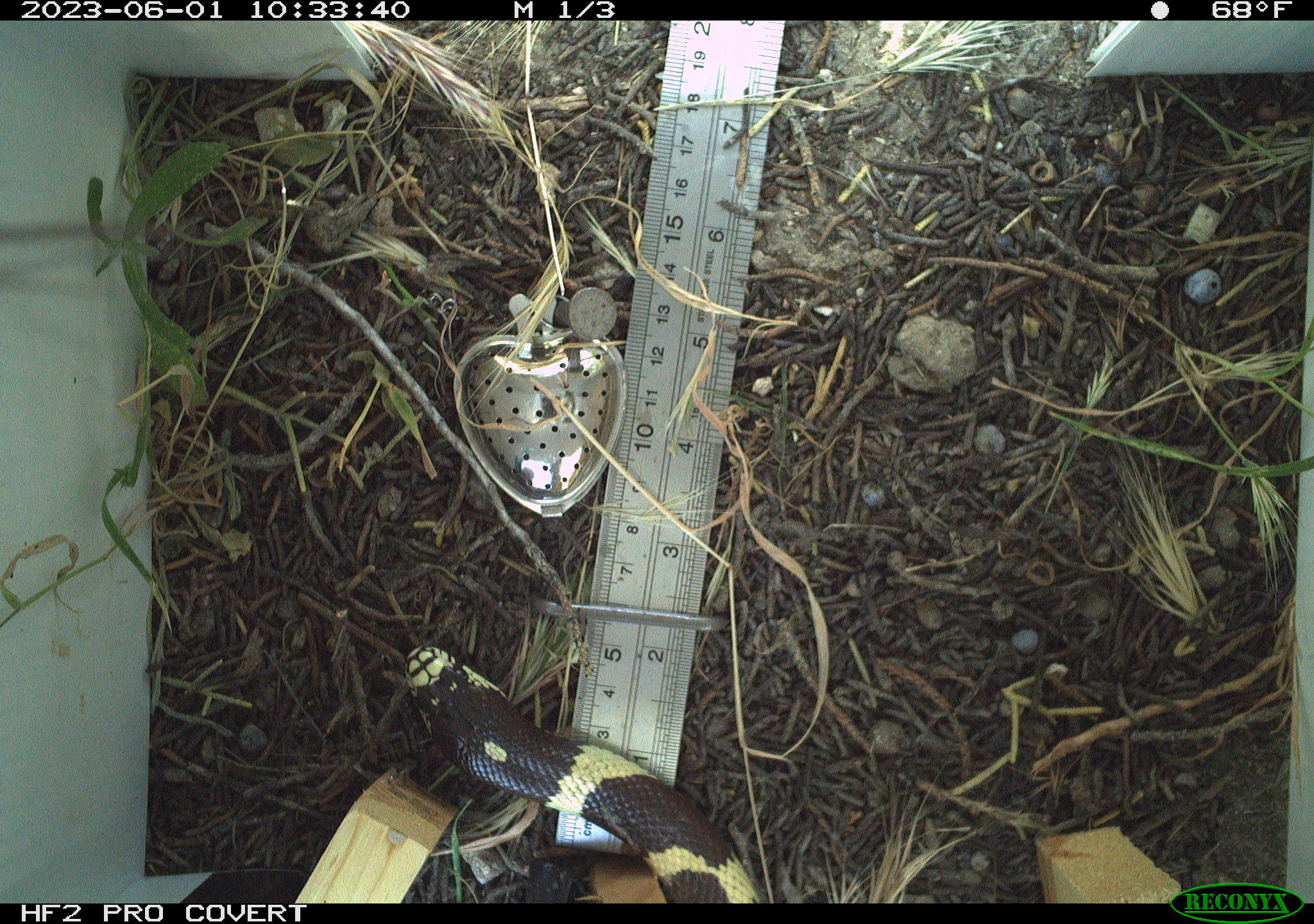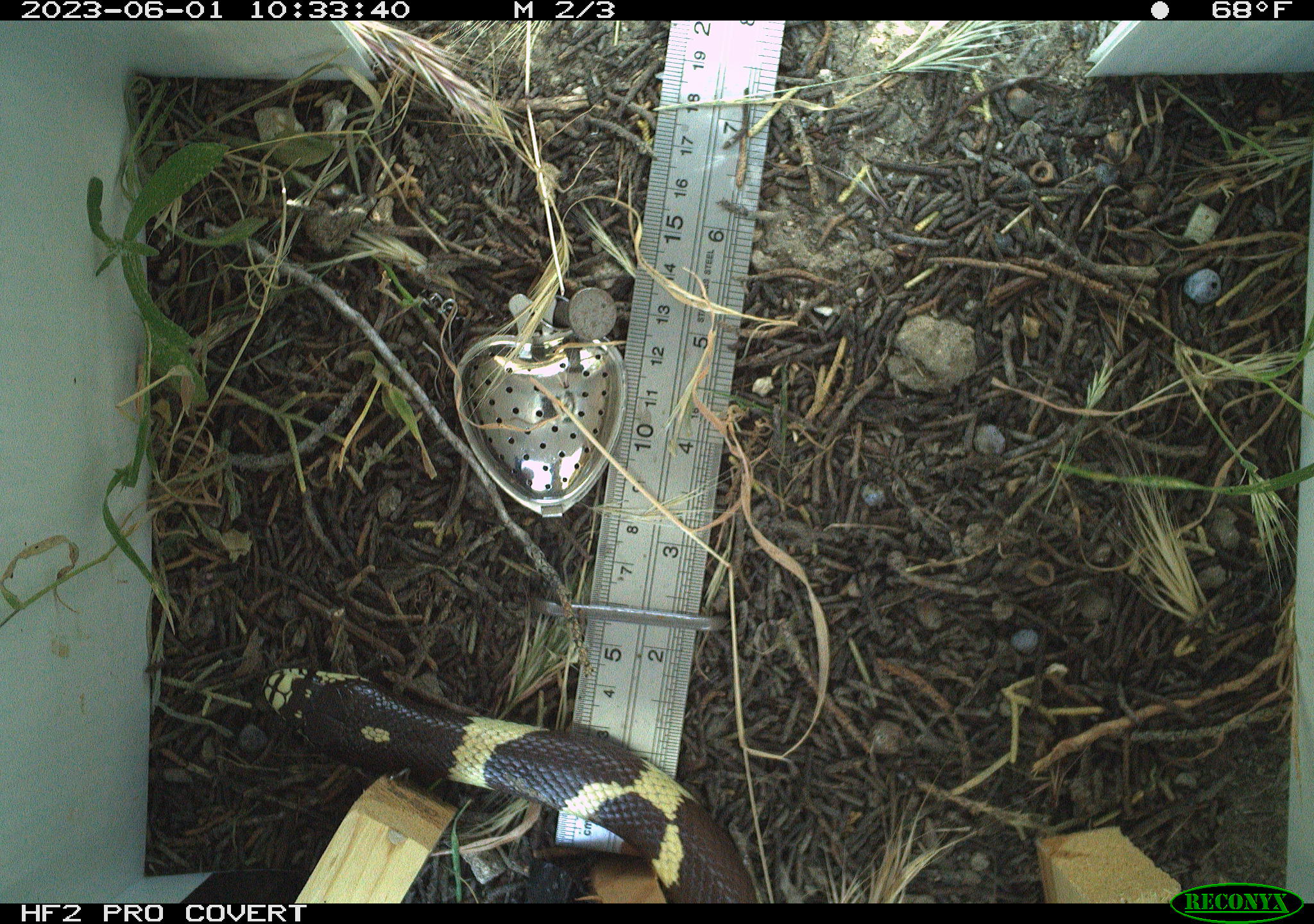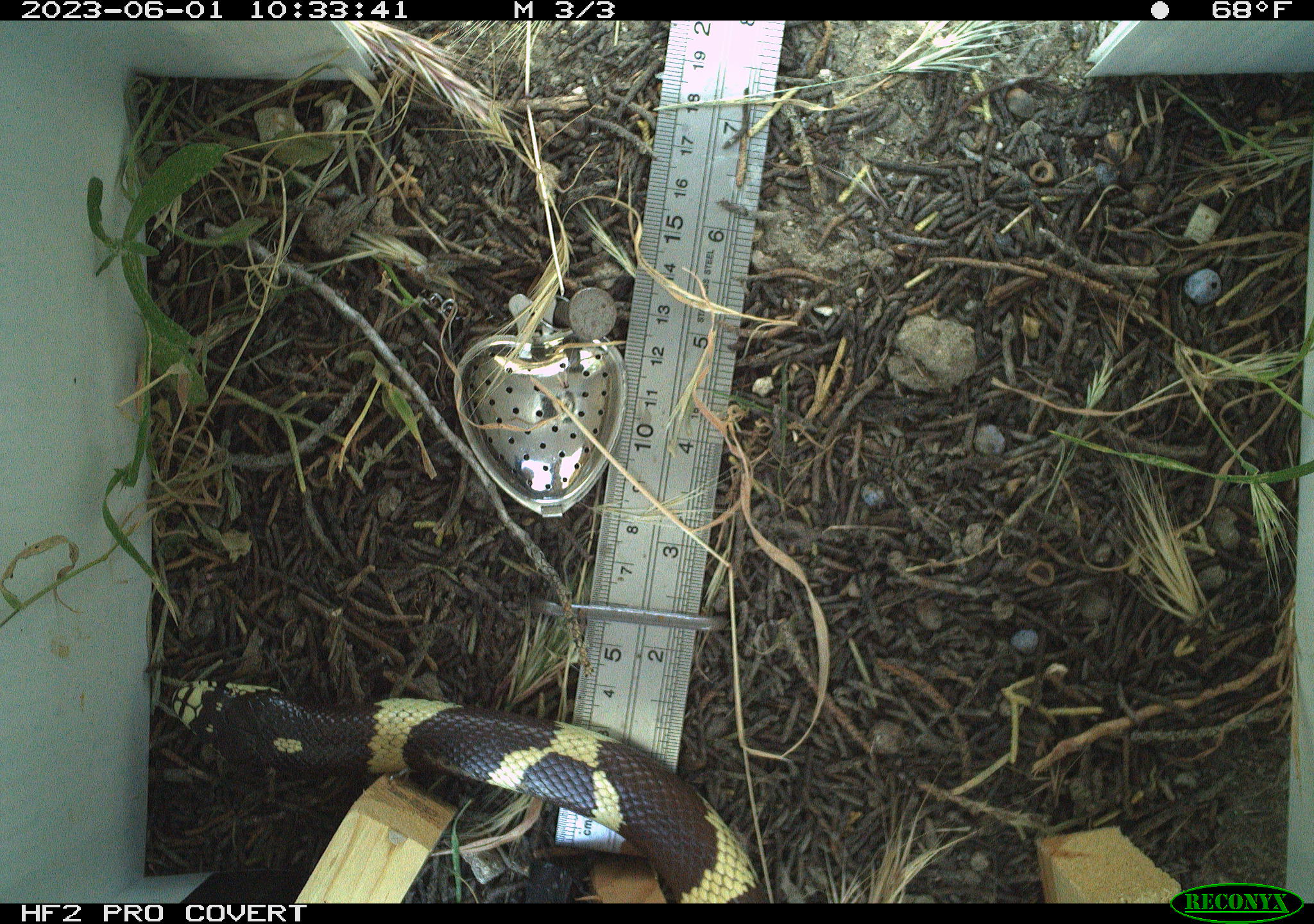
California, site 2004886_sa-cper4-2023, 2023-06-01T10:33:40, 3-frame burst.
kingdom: Animalia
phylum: Chordata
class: Reptilia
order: Squamata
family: Colubridae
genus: Lampropeltis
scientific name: Lampropeltis californiae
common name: california kingsnake